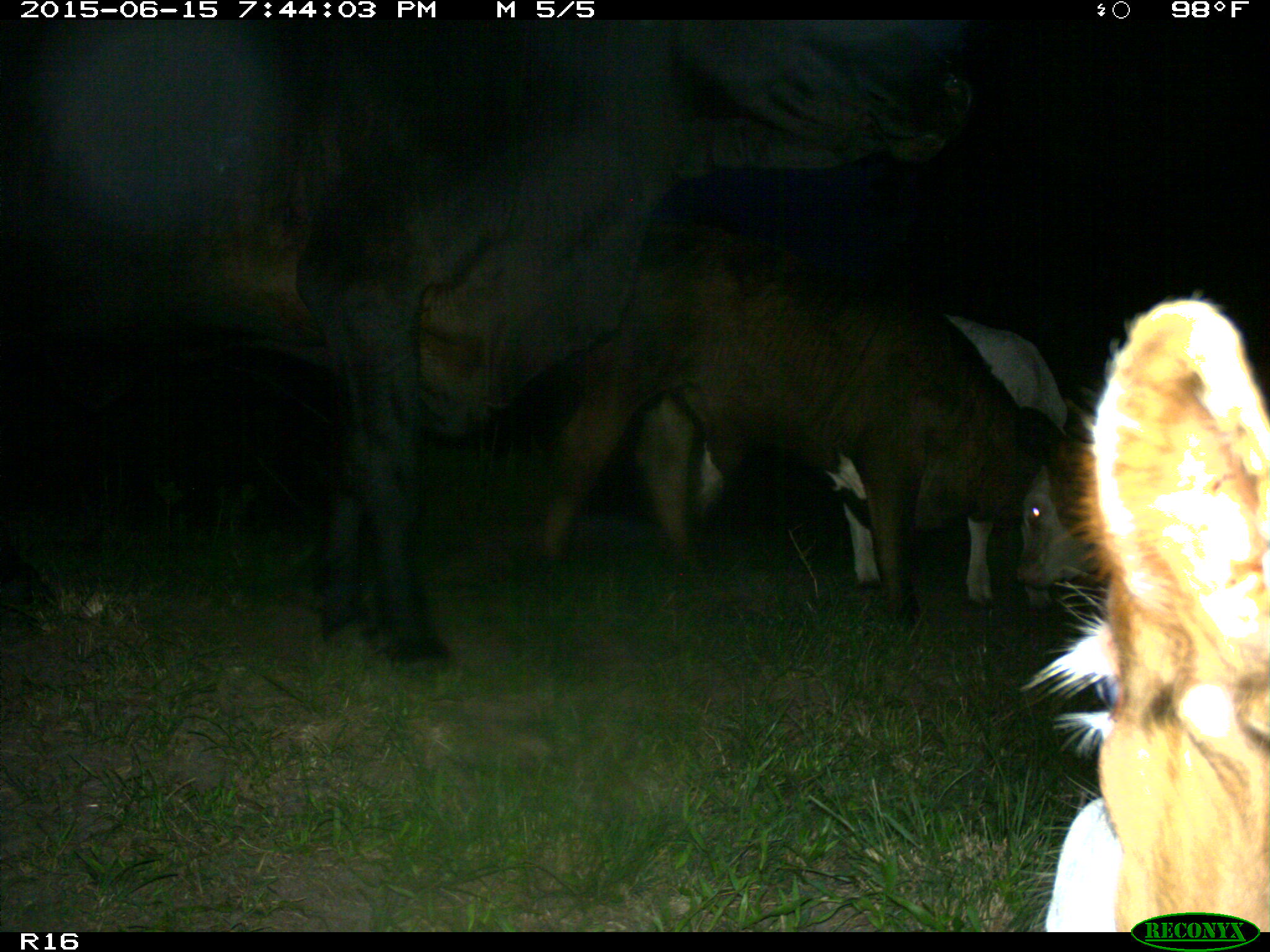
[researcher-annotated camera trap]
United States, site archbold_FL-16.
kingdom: Animalia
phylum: Chordata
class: Mammalia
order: Artiodactyla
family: Bovidae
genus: Bos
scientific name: Bos taurus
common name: domestic cow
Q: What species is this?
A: Bos taurus (domestic cow).